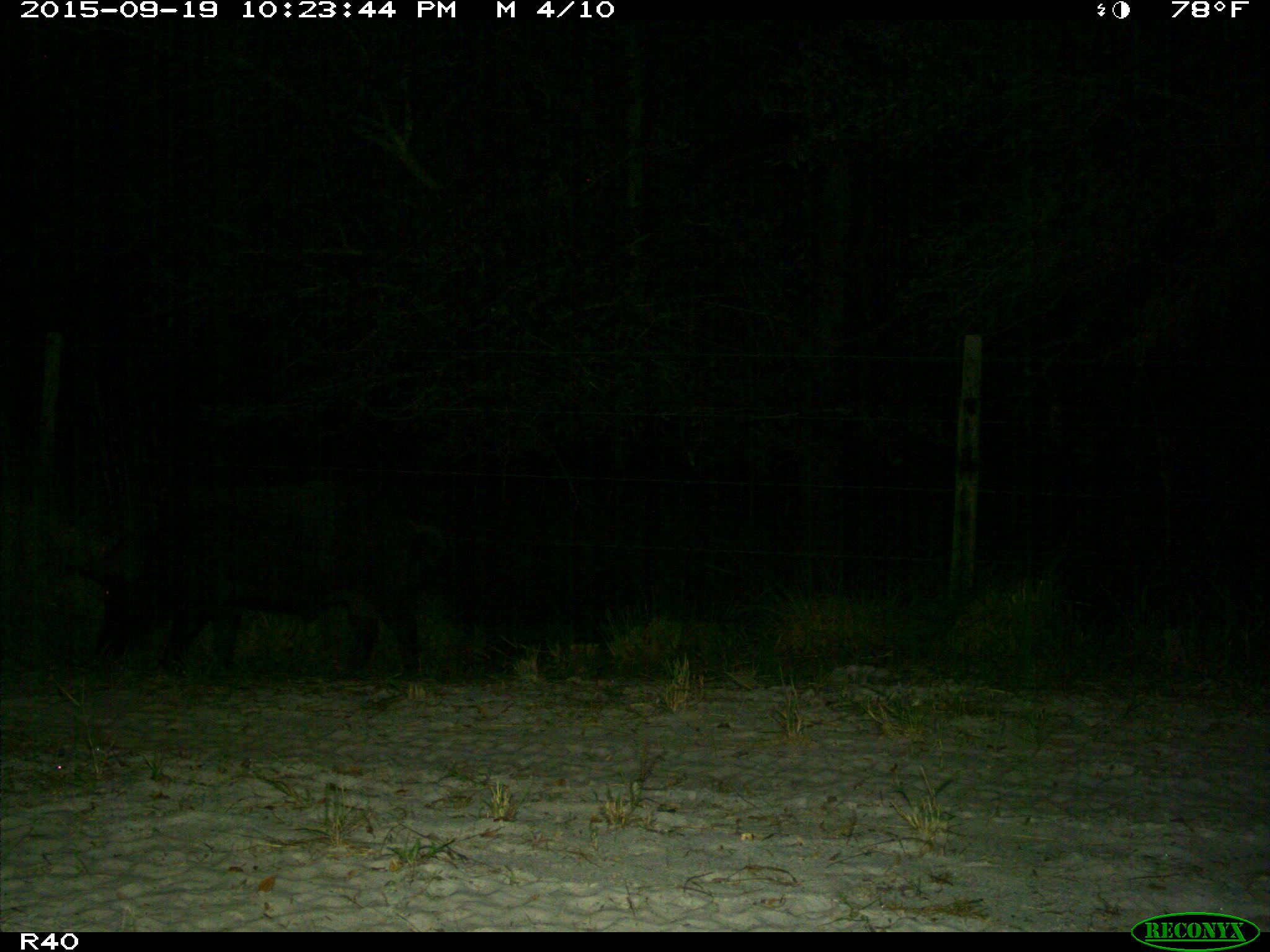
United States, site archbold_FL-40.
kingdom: Animalia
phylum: Chordata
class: Mammalia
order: Artiodactyla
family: Suidae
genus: Sus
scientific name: Sus scrofa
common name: wild boar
Sus scrofa (wild boar).